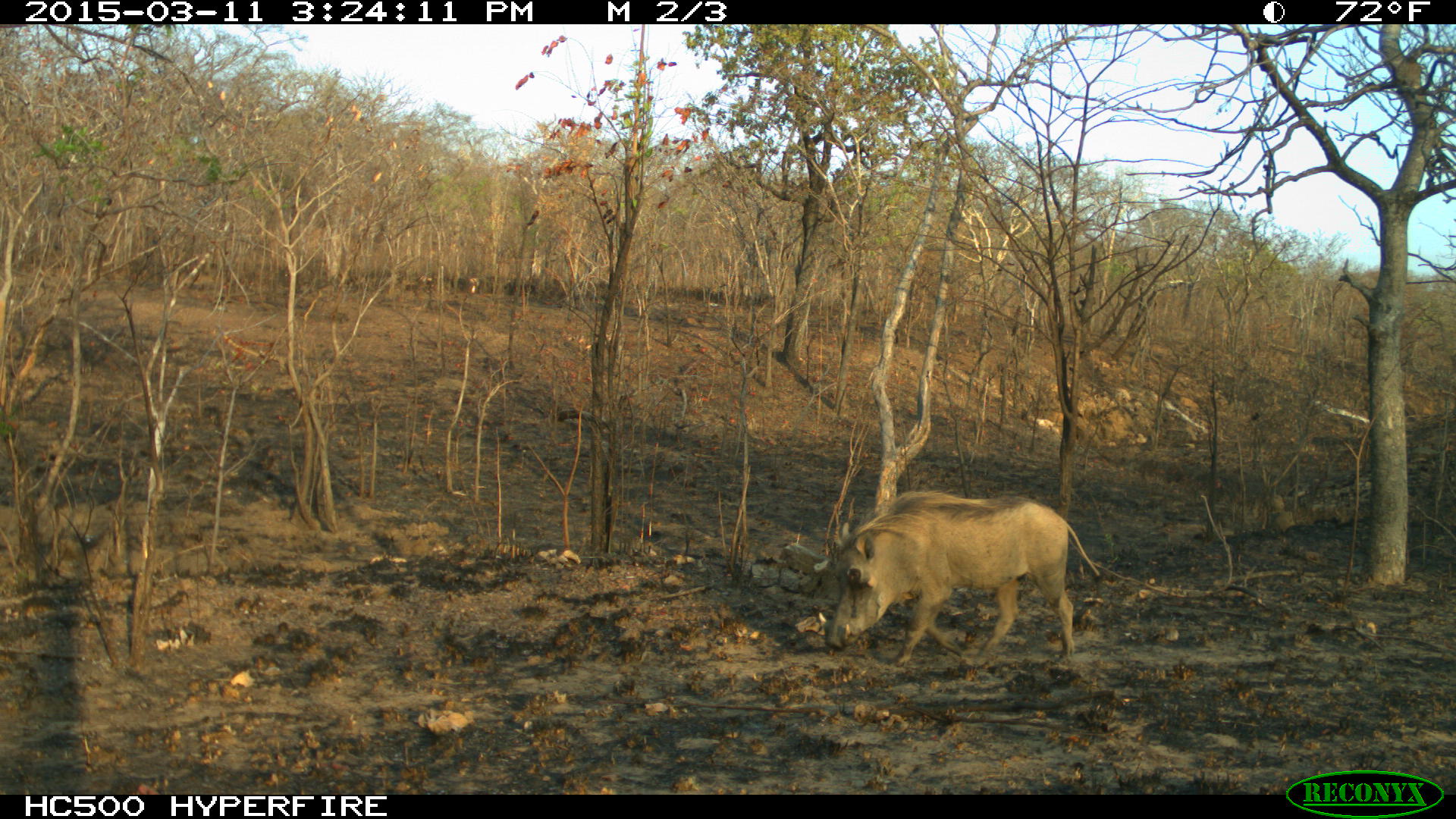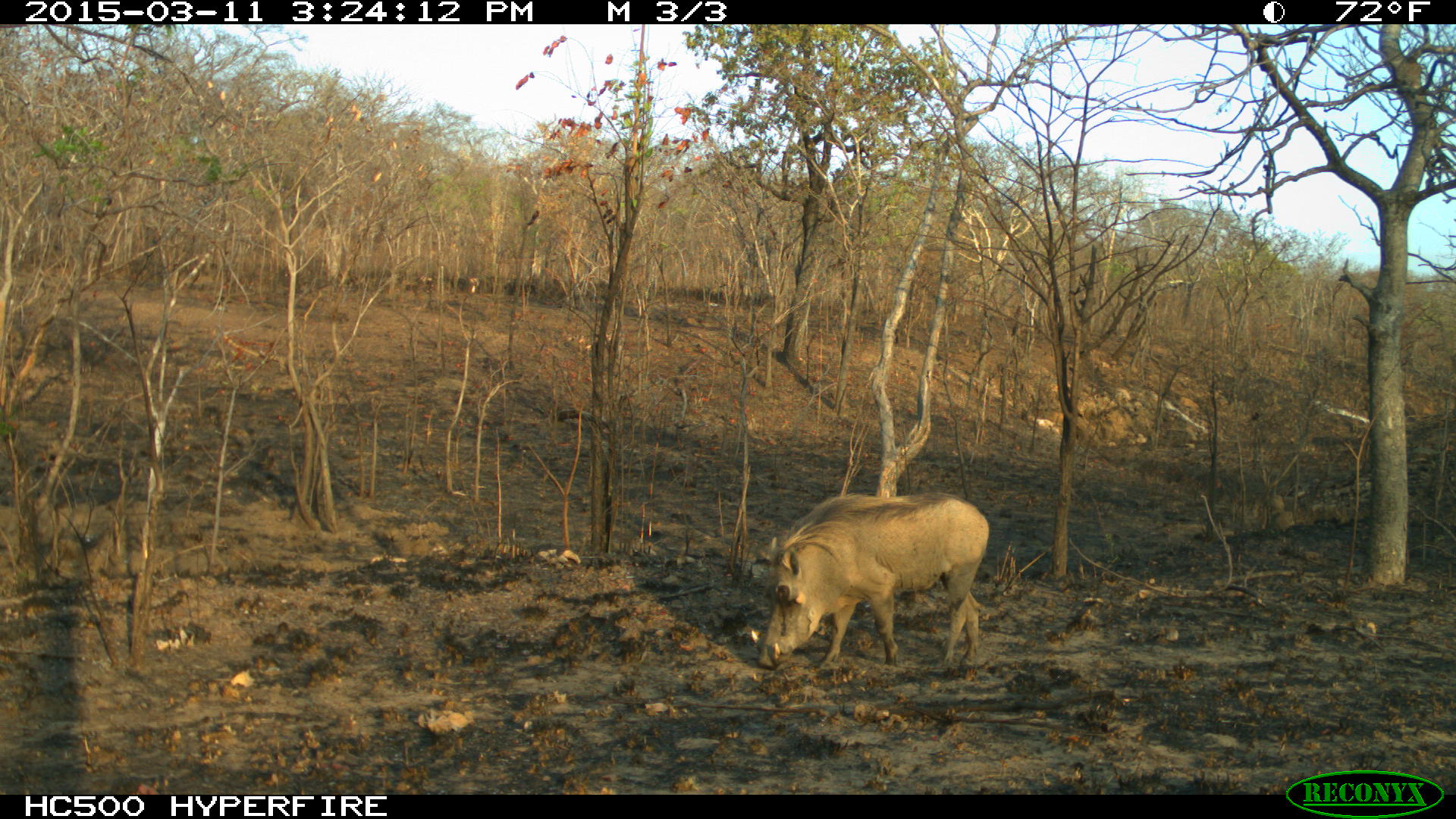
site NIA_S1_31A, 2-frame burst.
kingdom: Animalia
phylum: Chordata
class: Mammalia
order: Artiodactyla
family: Suidae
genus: Phacochoerus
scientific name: Phacochoerus africanus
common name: warthog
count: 1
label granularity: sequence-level